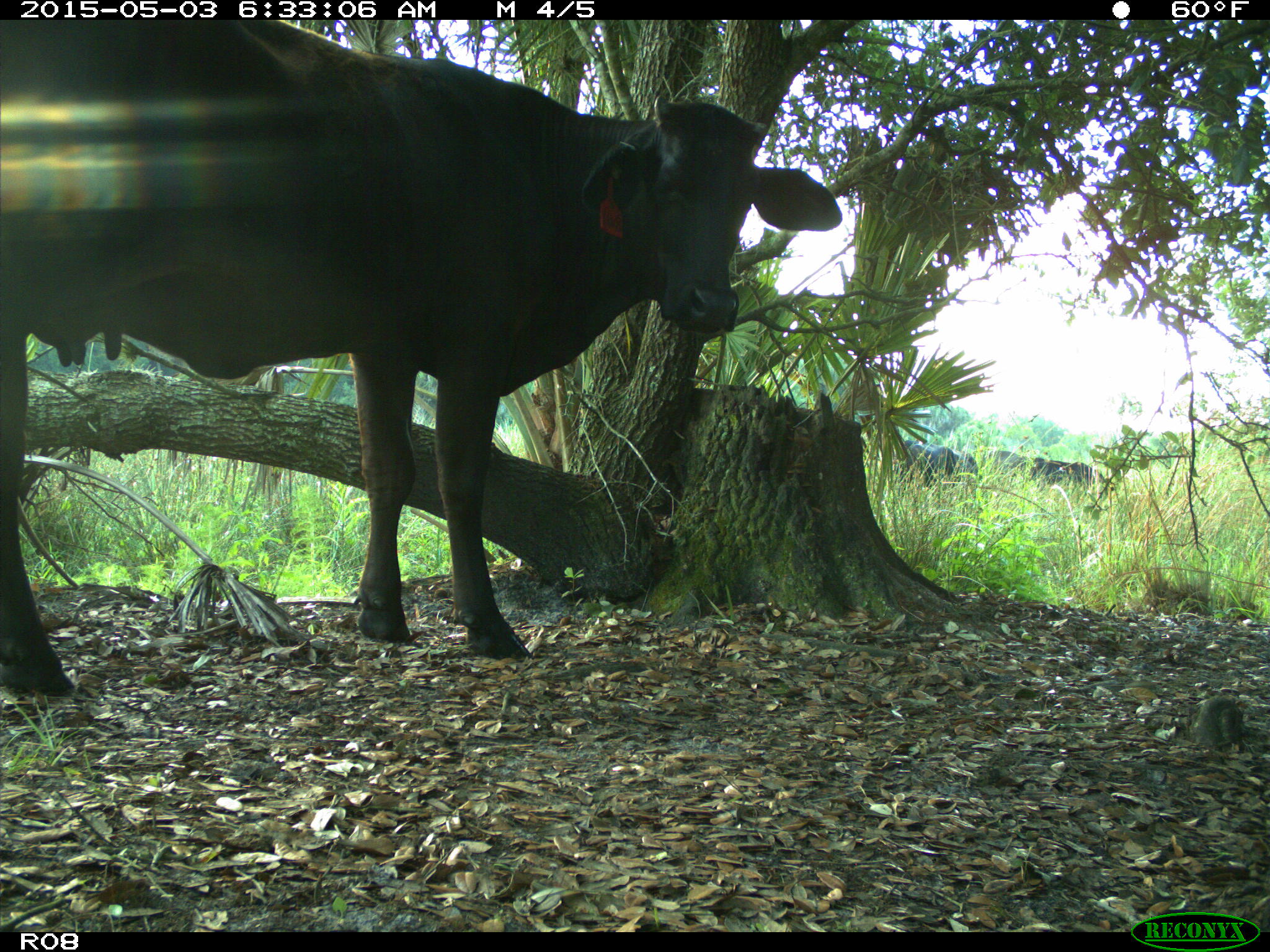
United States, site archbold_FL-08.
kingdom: Animalia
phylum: Chordata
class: Mammalia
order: Artiodactyla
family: Bovidae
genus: Bos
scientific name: Bos taurus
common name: domestic cow